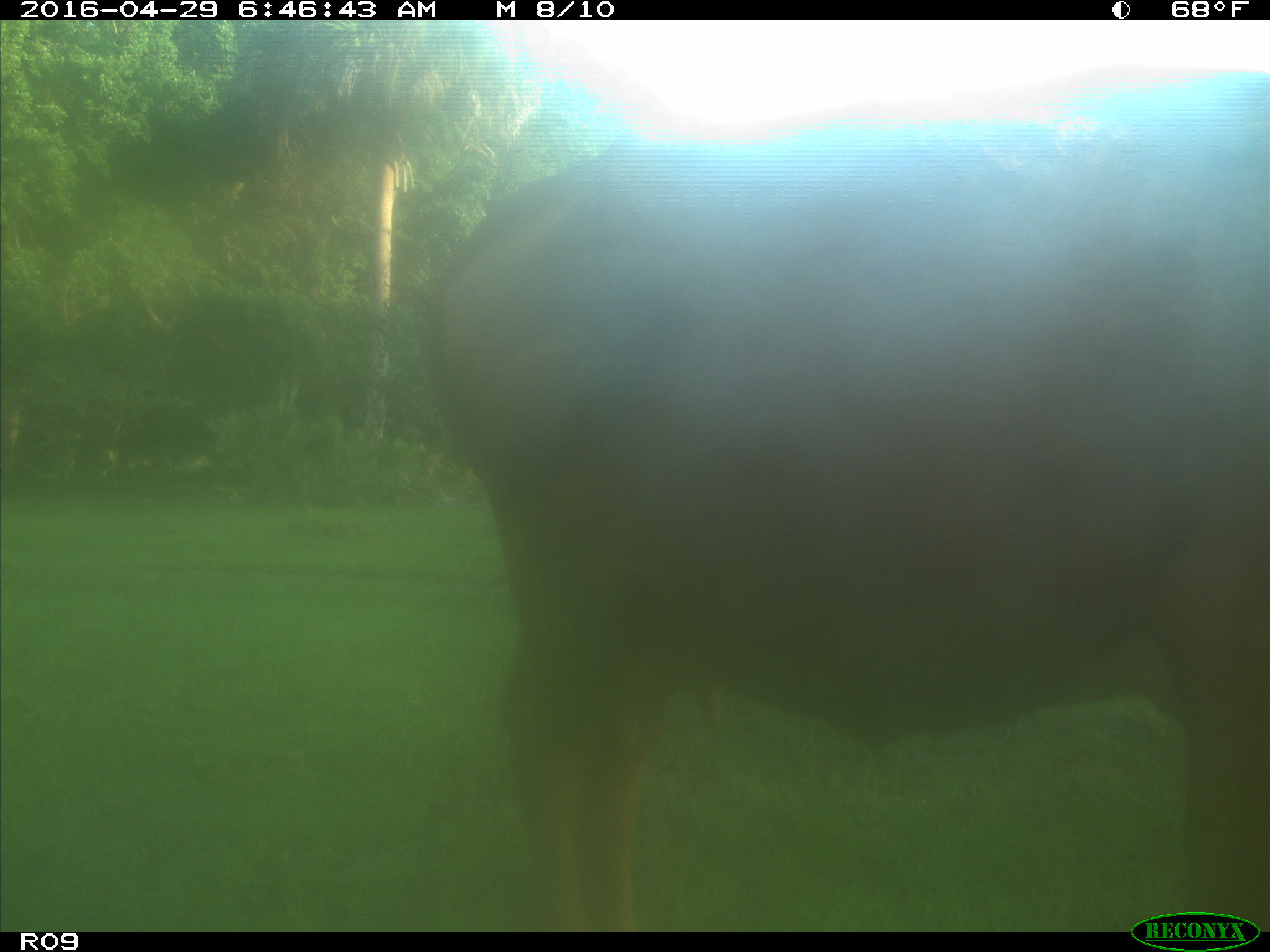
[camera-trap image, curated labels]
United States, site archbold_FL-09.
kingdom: Animalia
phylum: Chordata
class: Mammalia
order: Artiodactyla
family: Bovidae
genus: Bos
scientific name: Bos taurus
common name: domestic cow